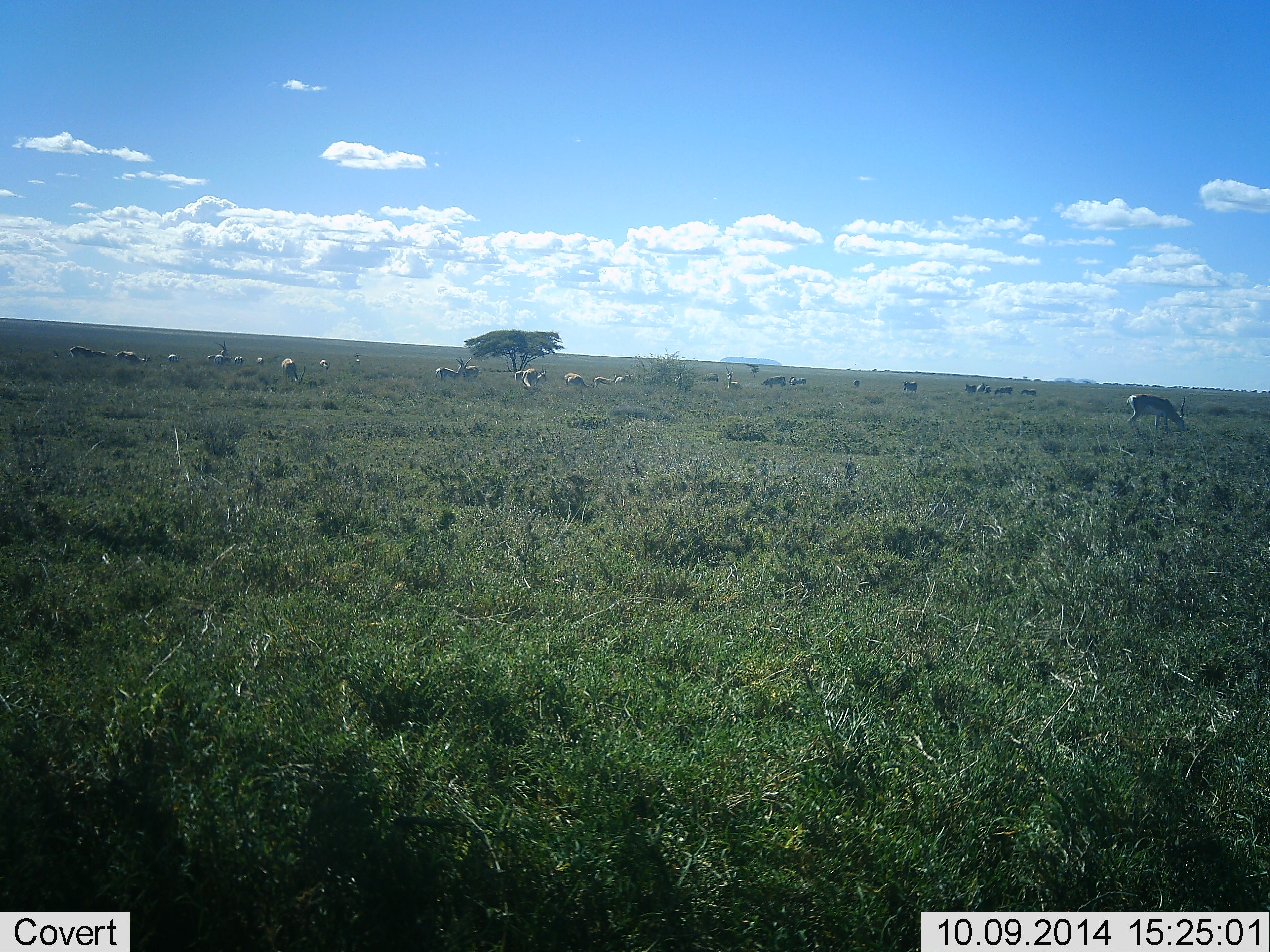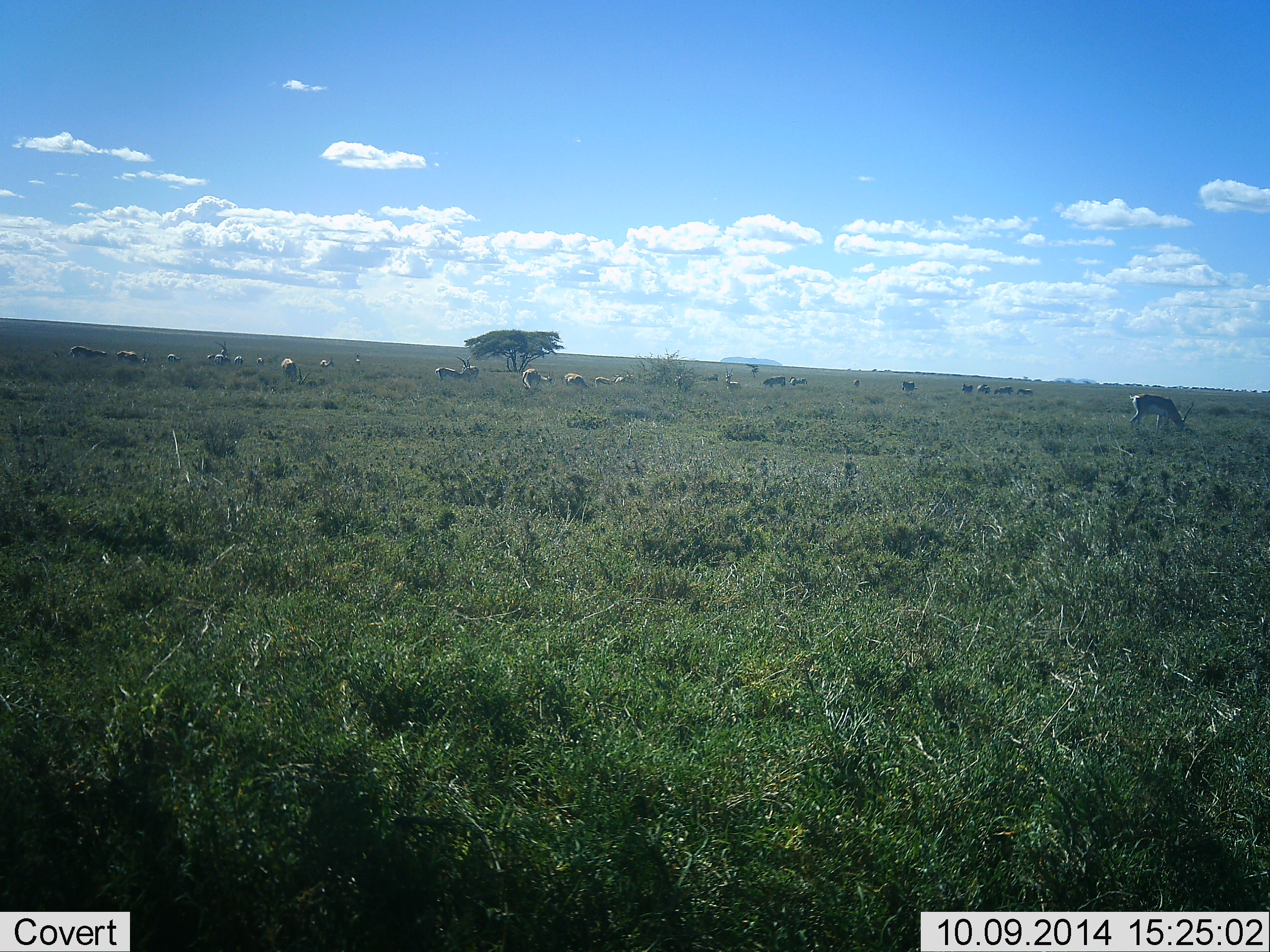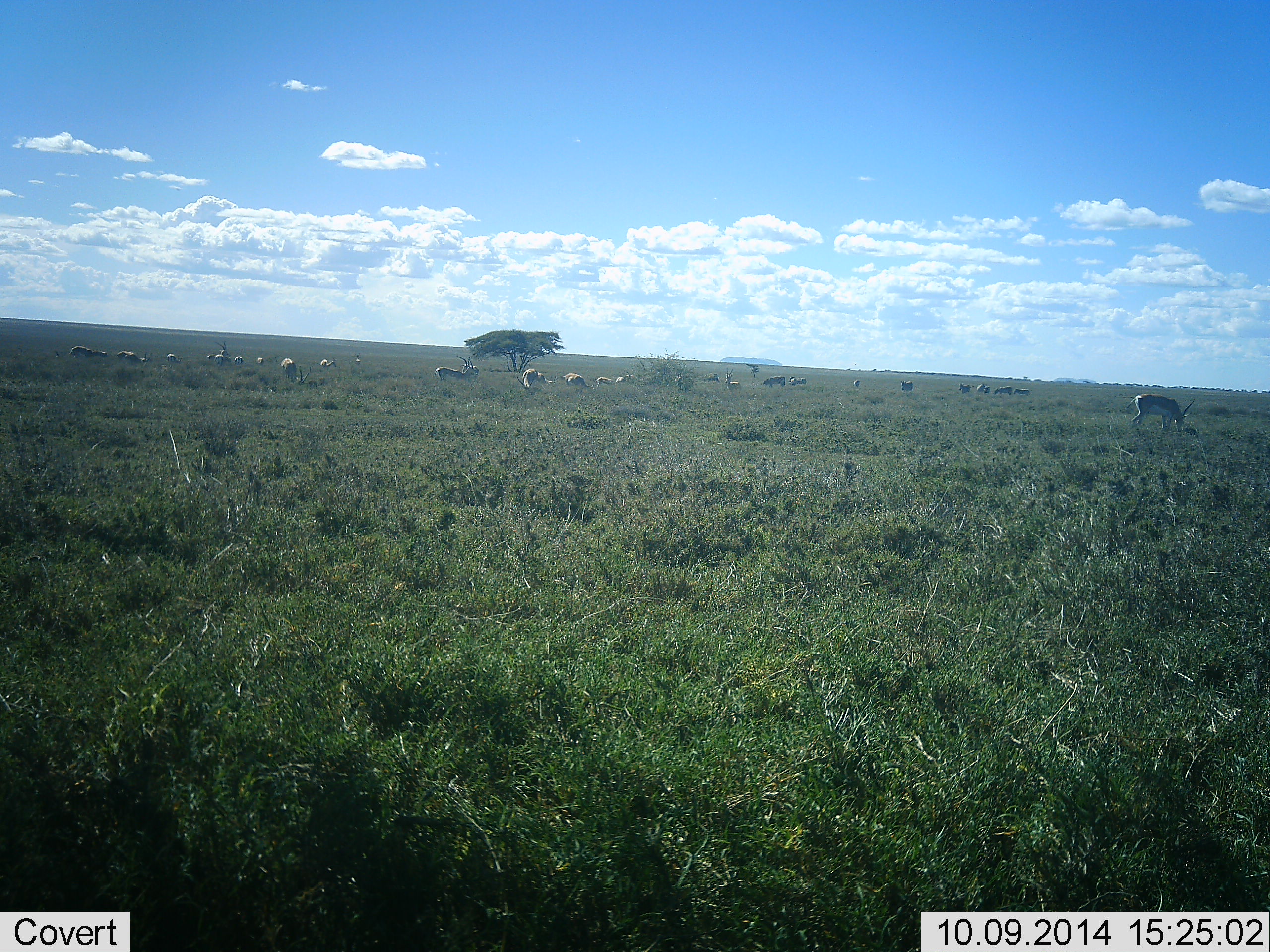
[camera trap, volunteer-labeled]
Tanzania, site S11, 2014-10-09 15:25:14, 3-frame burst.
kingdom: Animalia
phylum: Chordata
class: Mammalia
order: Artiodactyla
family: Bovidae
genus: Eudorcas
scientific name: Eudorcas thomsonii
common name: thomson's gazelle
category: gazellethomsons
Gazellethomsons (thomson's gazelle) (Eudorcas thomsonii), count 11-50. Behavior (volunteer vote fractions): standing 50%, resting 10%, moving 10%, interacting 0%. Young present (vote fraction): 0%. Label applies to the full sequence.